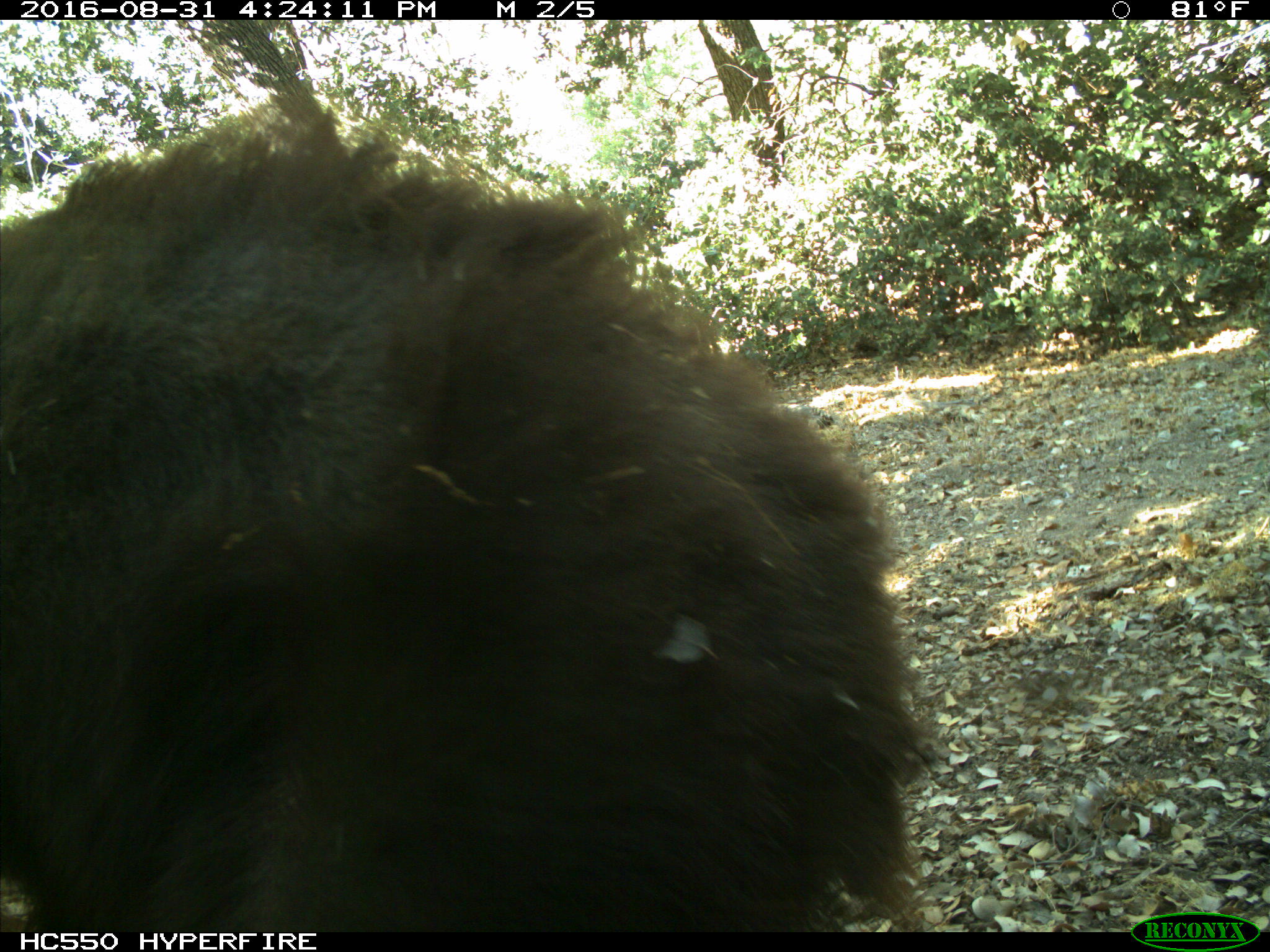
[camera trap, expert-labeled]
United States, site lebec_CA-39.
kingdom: Animalia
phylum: Chordata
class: Mammalia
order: Carnivora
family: Ursidae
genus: Ursus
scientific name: Ursus americanus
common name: american black bear